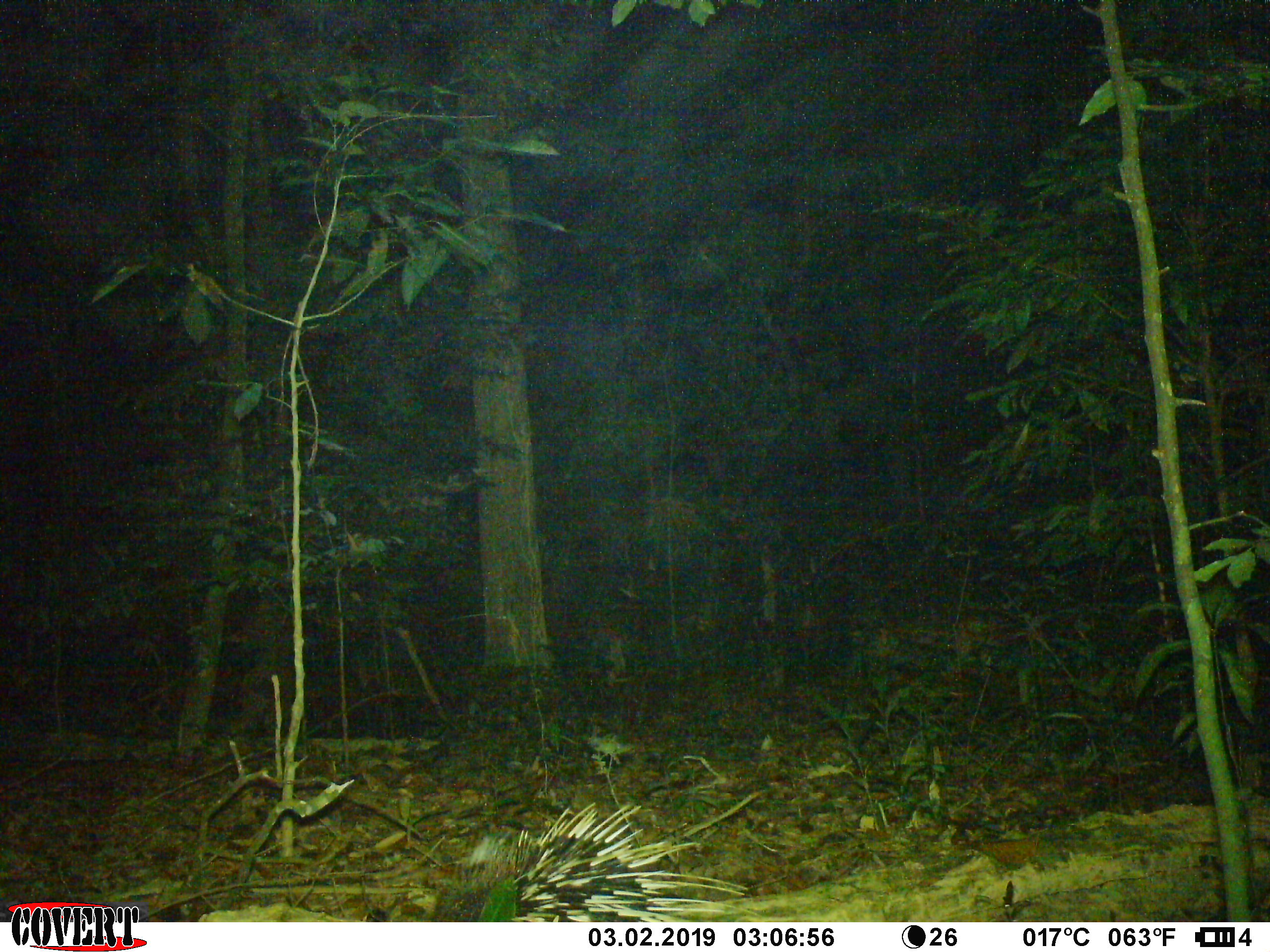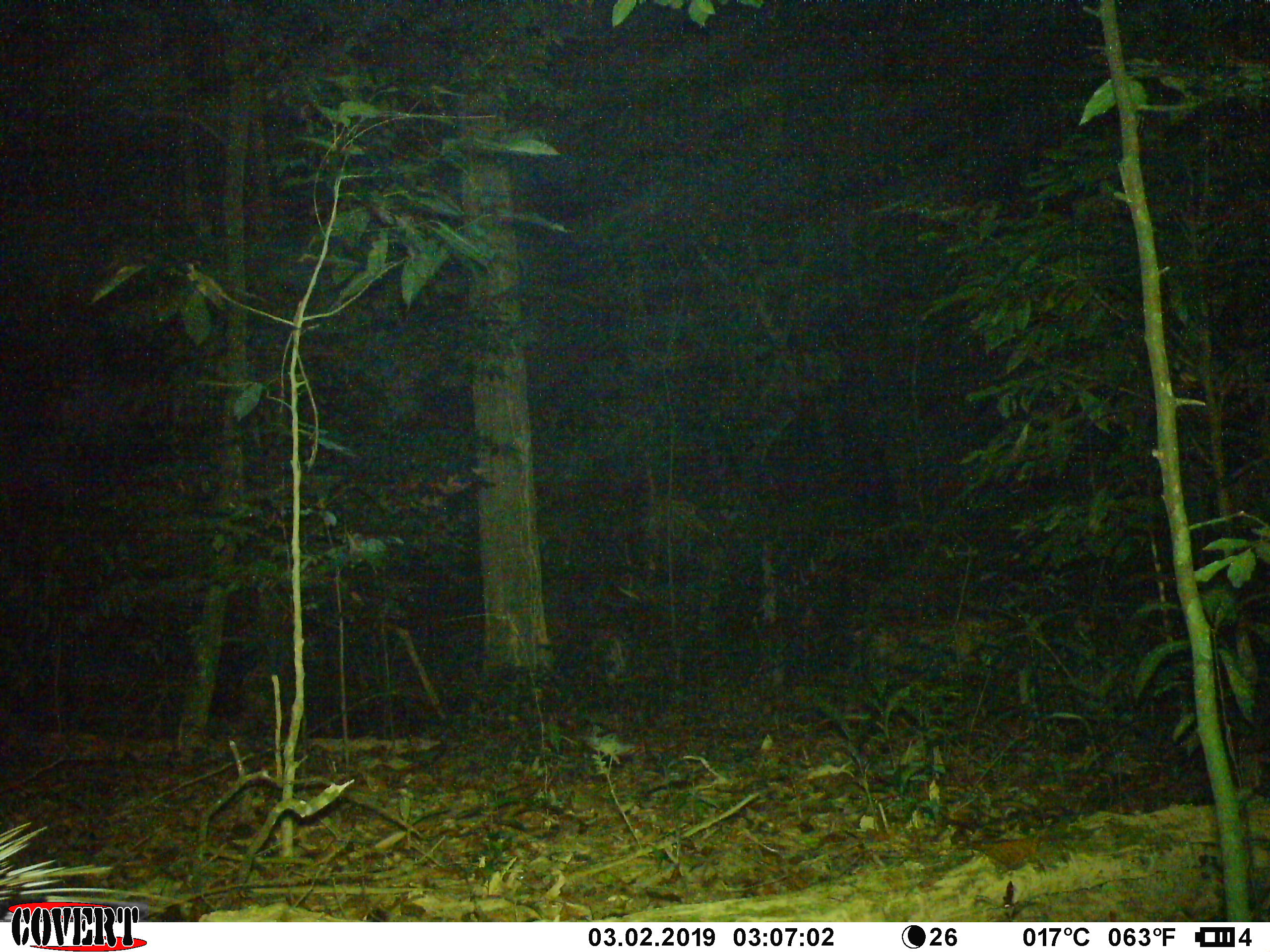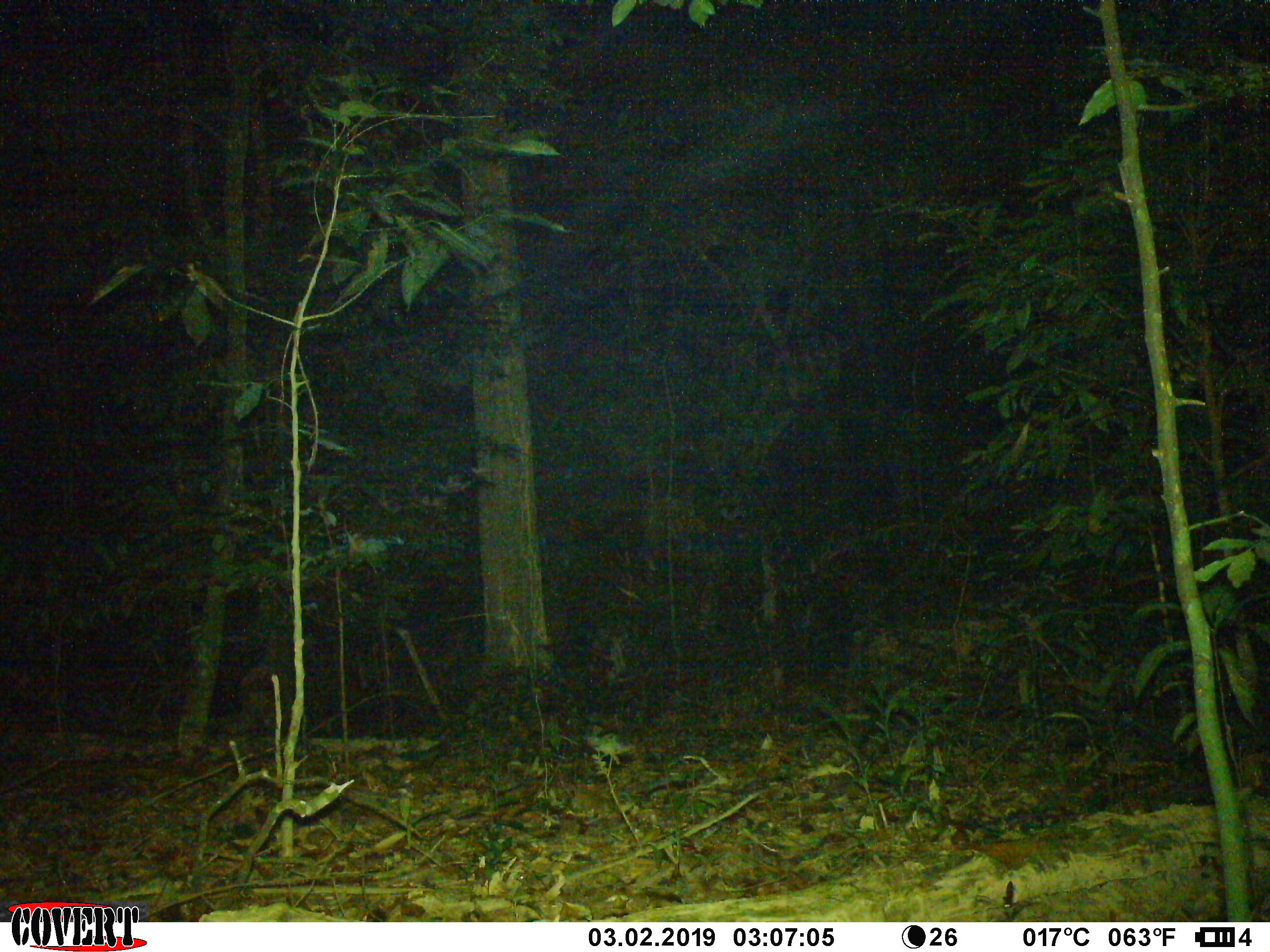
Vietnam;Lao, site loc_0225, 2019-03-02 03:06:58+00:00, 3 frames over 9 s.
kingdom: Animalia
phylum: Chordata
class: Mammalia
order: Rodentia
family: Hystricidae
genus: Hystrix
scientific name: Hystrix brachyura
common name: malayan porcupine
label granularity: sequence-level